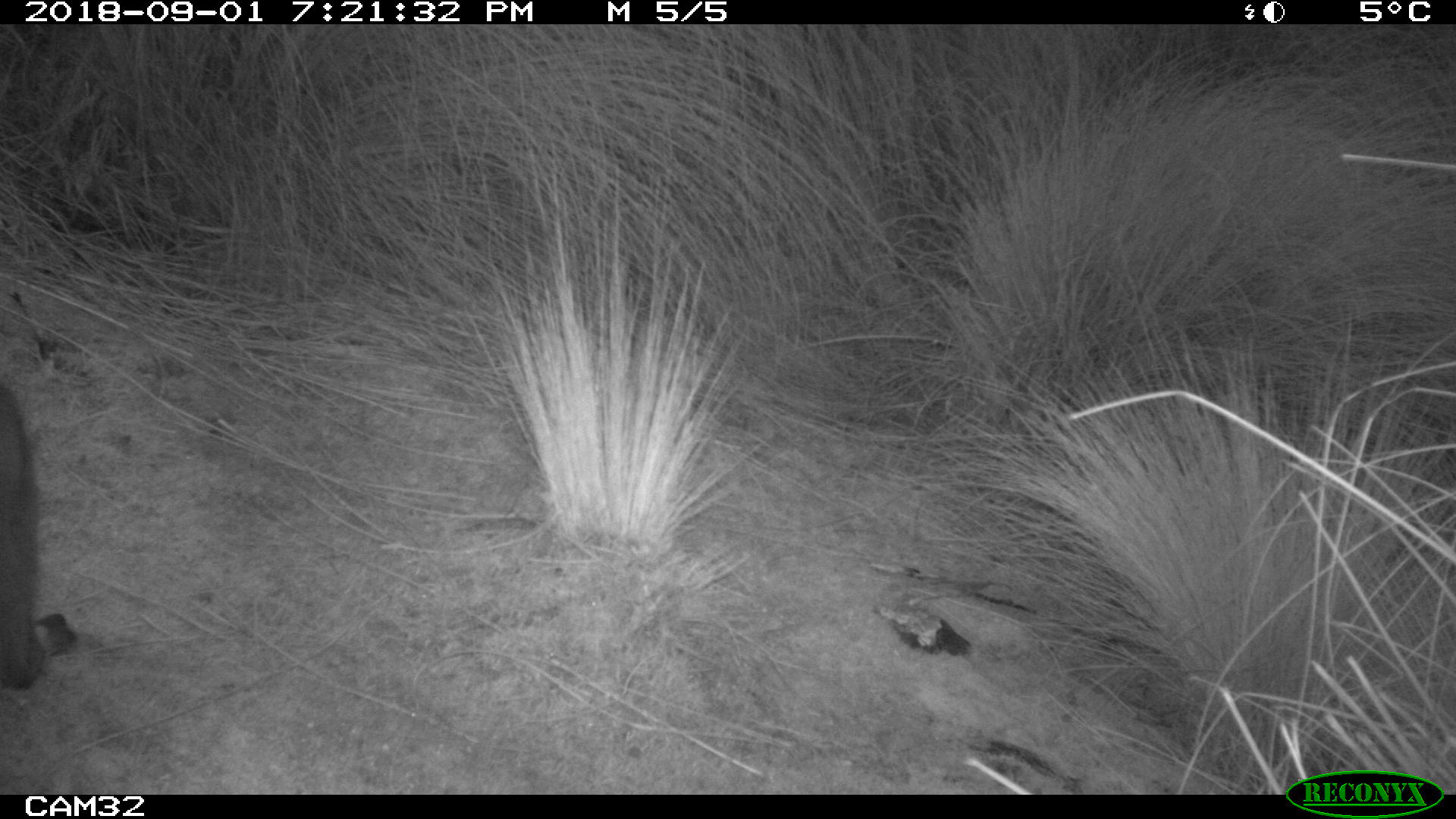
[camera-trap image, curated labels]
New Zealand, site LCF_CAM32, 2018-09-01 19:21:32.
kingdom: Animalia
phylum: Chordata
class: Mammalia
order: Diprotodontia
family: Macropodidae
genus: Notamacropus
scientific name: Notamacropus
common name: wallaby